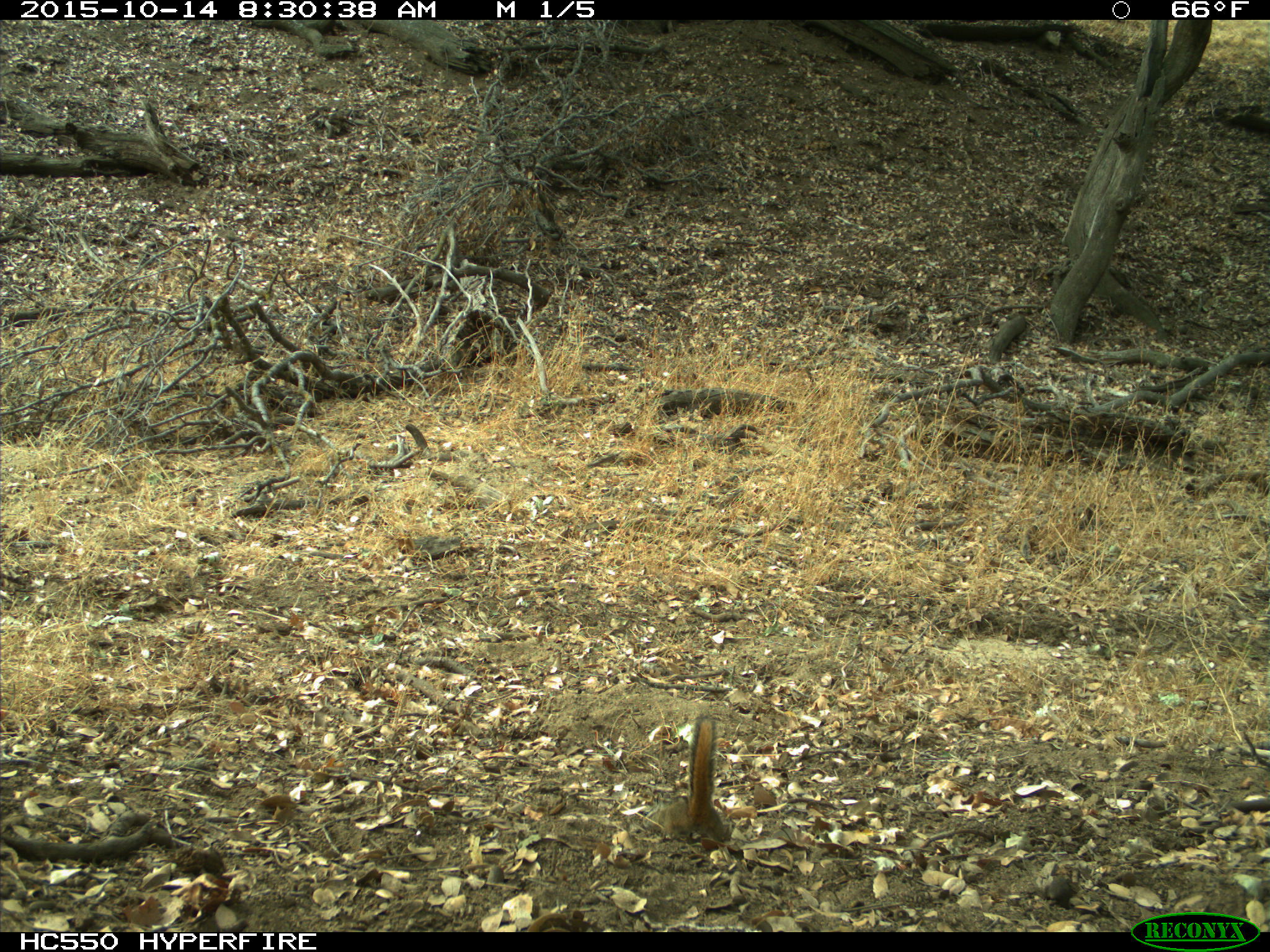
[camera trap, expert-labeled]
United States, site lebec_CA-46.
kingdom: Animalia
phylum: Chordata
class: Mammalia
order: Rodentia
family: Sciuridae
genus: Tamias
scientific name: Tamias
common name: chipmunk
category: unidentified chipmunk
Unidentified chipmunk (chipmunk) (Tamias).